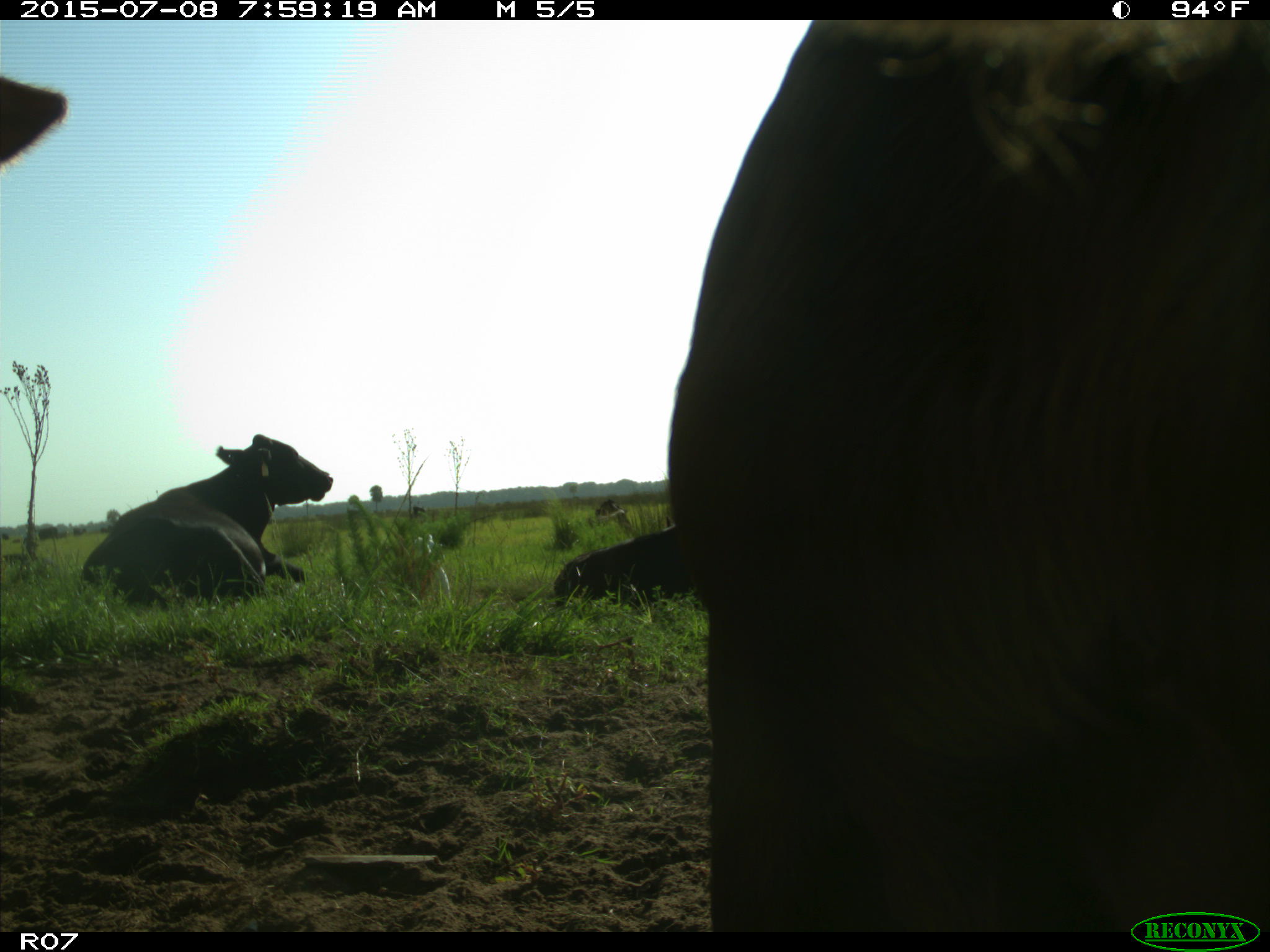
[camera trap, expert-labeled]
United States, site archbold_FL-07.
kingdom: Animalia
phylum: Chordata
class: Mammalia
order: Artiodactyla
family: Bovidae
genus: Bos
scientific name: Bos taurus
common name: domestic cow